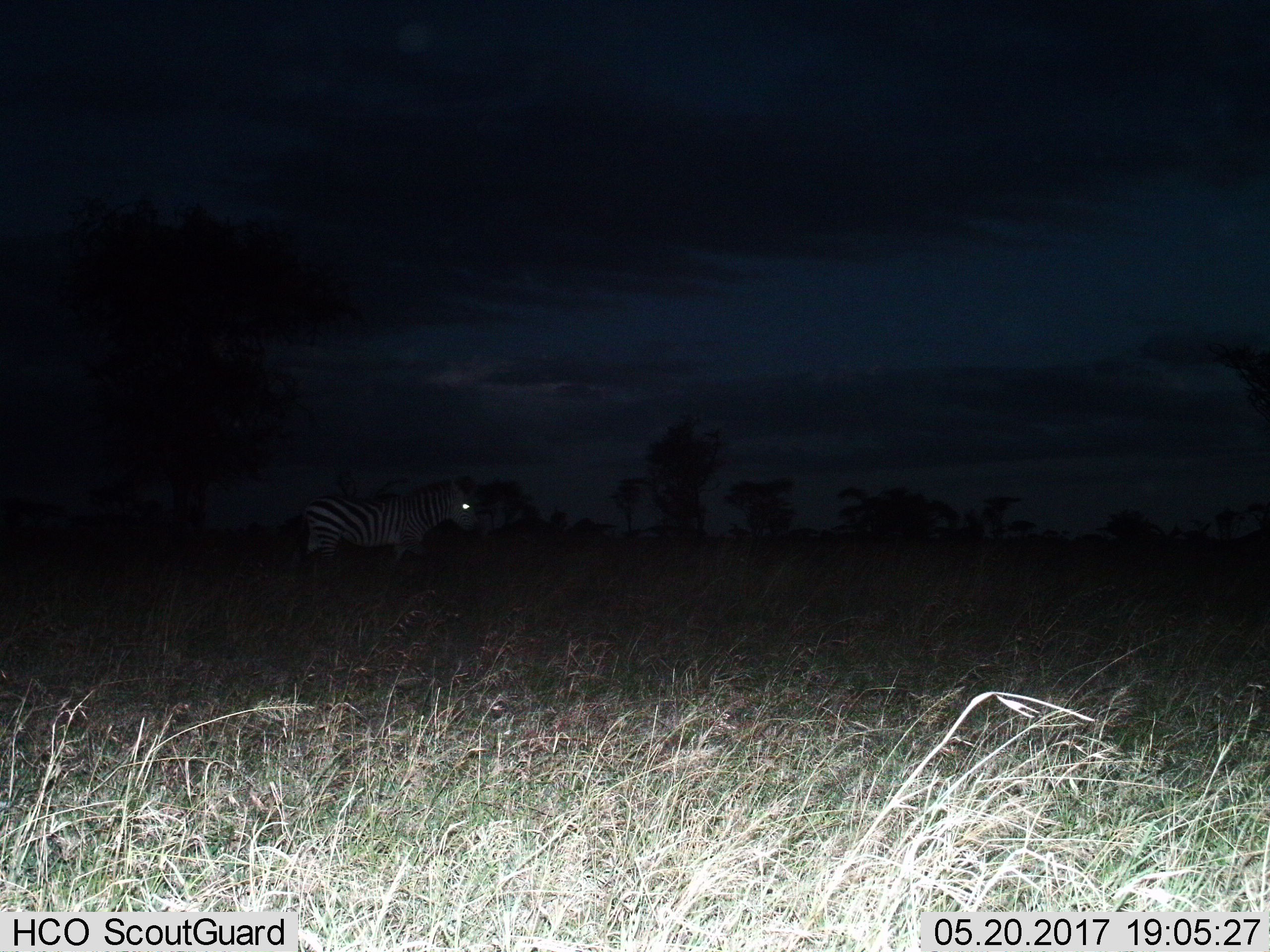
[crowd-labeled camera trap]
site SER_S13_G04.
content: unidentified animal